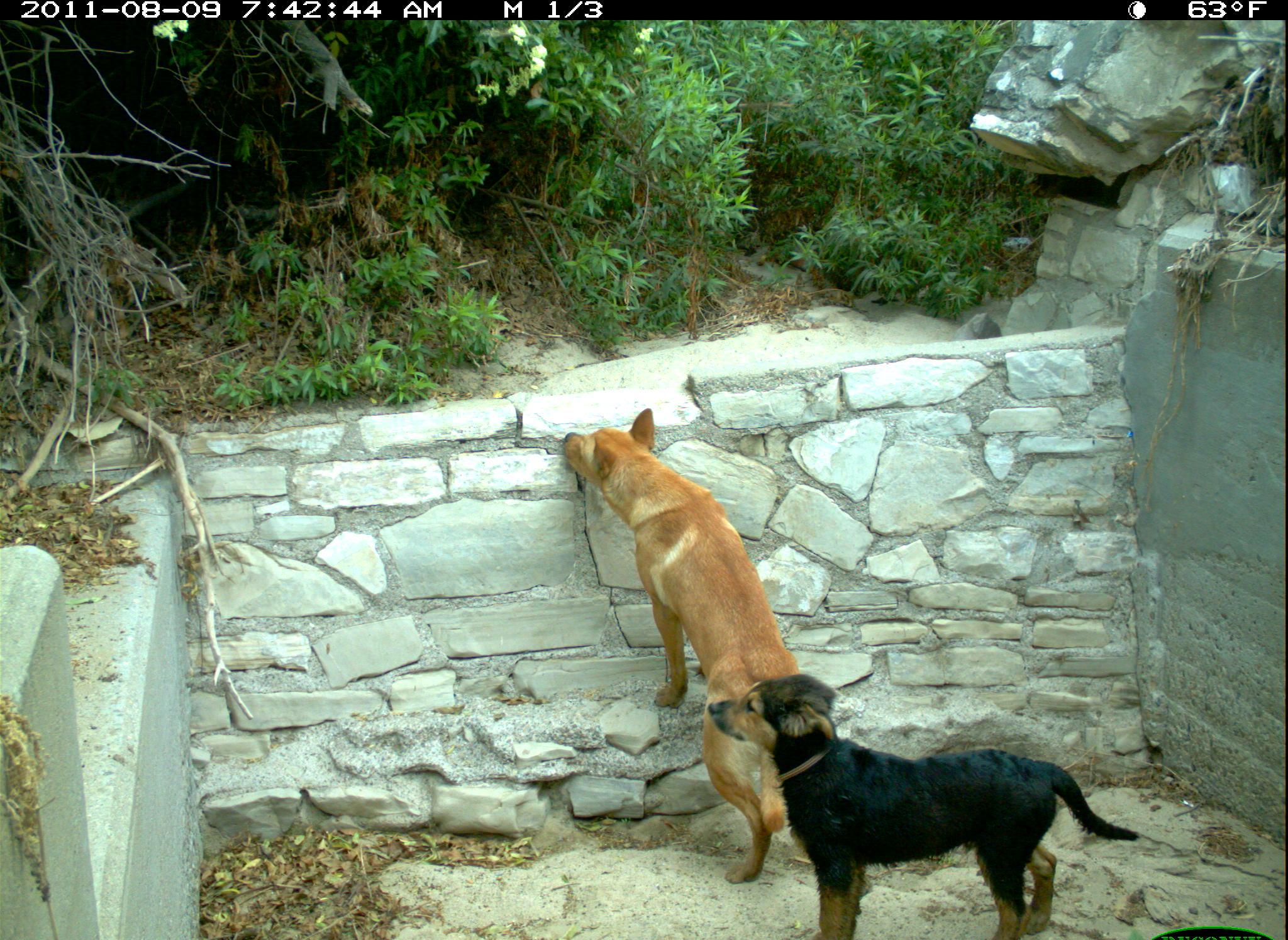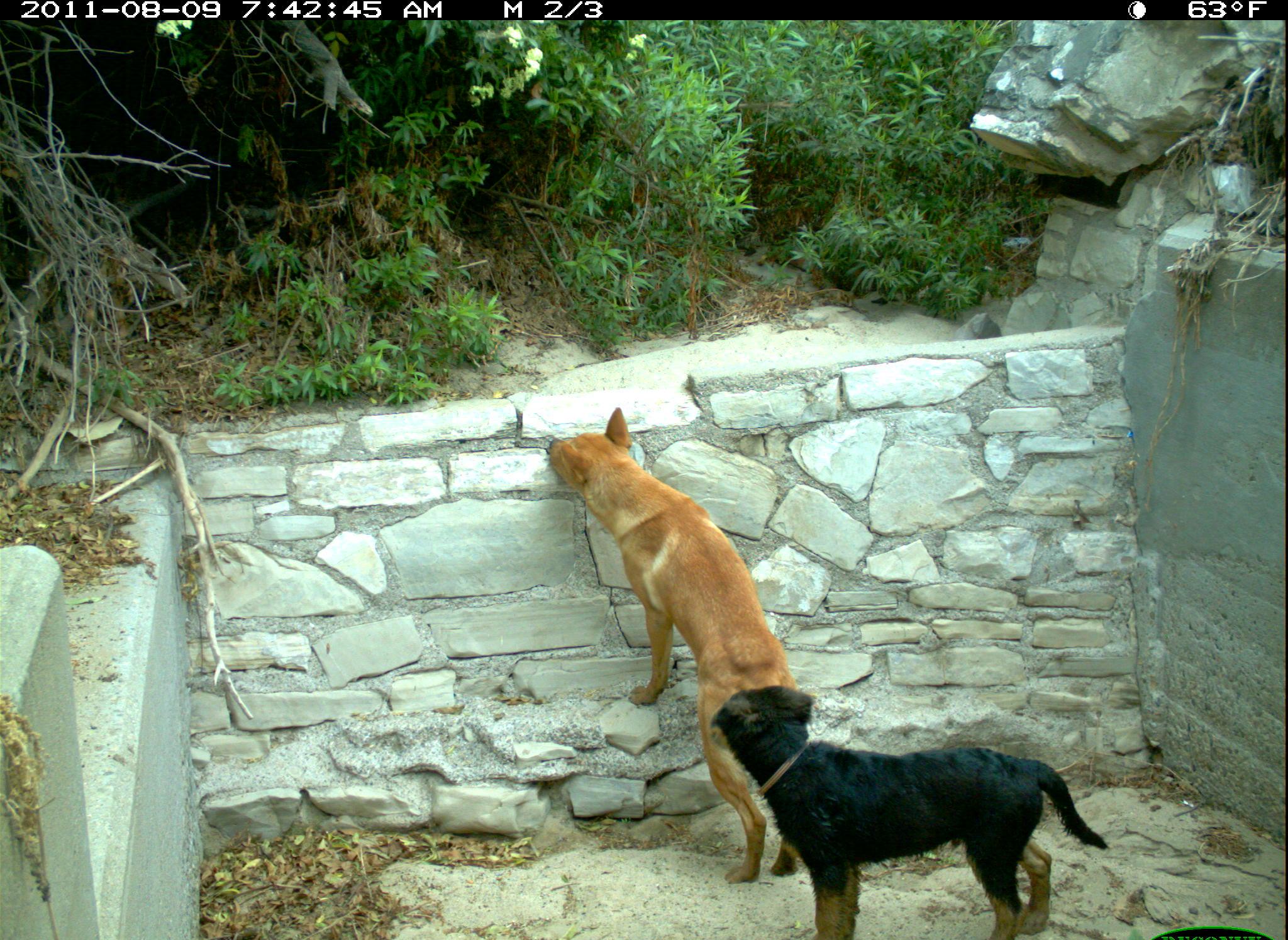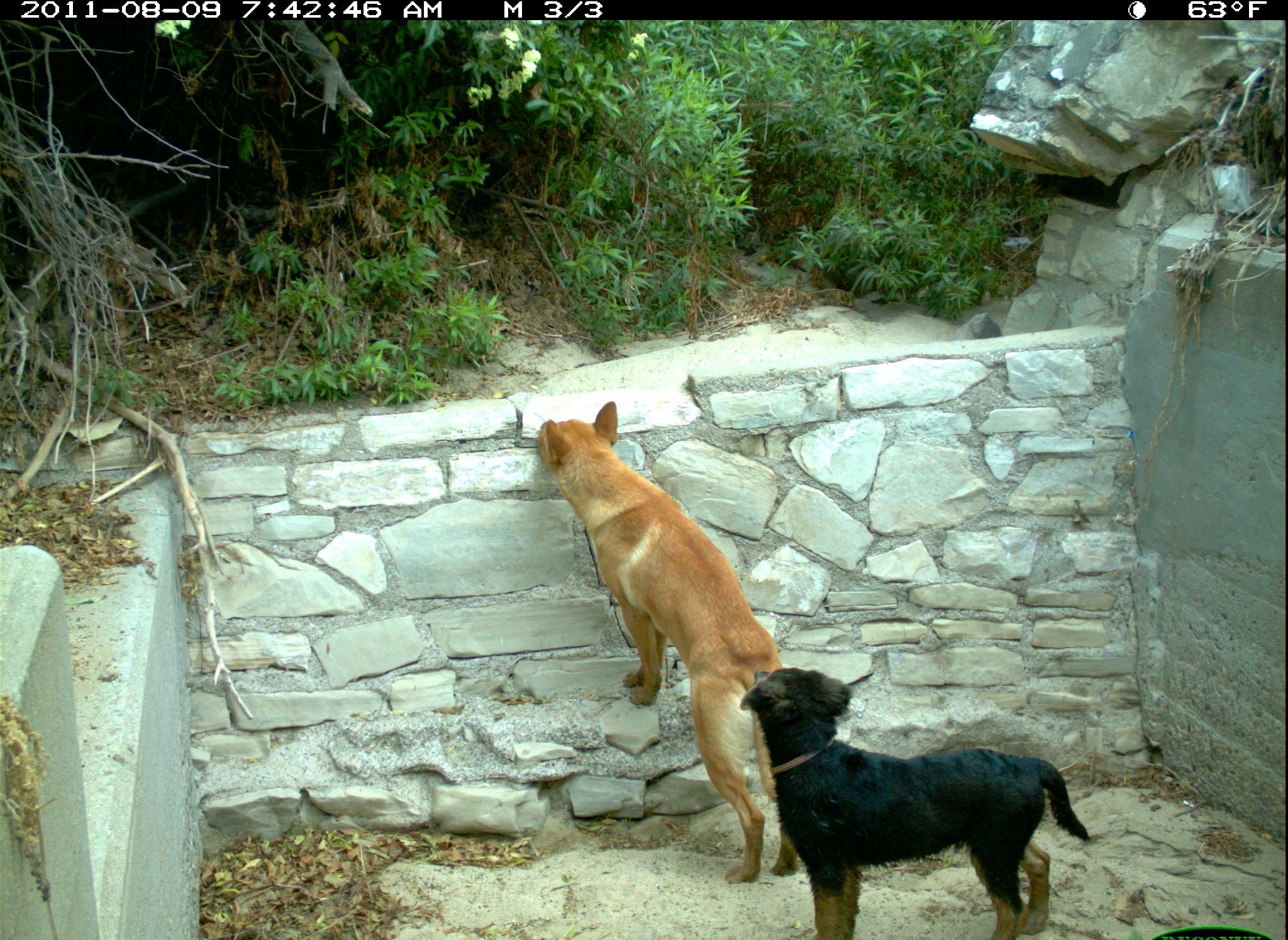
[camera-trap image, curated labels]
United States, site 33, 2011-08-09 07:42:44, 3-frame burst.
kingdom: Animalia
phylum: Chordata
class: Mammalia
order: Carnivora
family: Canidae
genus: Canis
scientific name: Canis familiaris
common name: domestic dog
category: dog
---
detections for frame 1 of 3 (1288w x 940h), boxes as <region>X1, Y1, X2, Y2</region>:
dog: <region>560, 404, 834, 894</region>; <region>715, 672, 1143, 925</region>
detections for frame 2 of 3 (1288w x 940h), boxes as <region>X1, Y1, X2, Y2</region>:
dog: <region>708, 683, 1111, 931</region>; <region>544, 416, 828, 673</region>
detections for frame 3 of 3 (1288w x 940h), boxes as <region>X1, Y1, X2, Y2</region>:
dog: <region>535, 398, 803, 886</region>; <region>741, 664, 1095, 937</region>